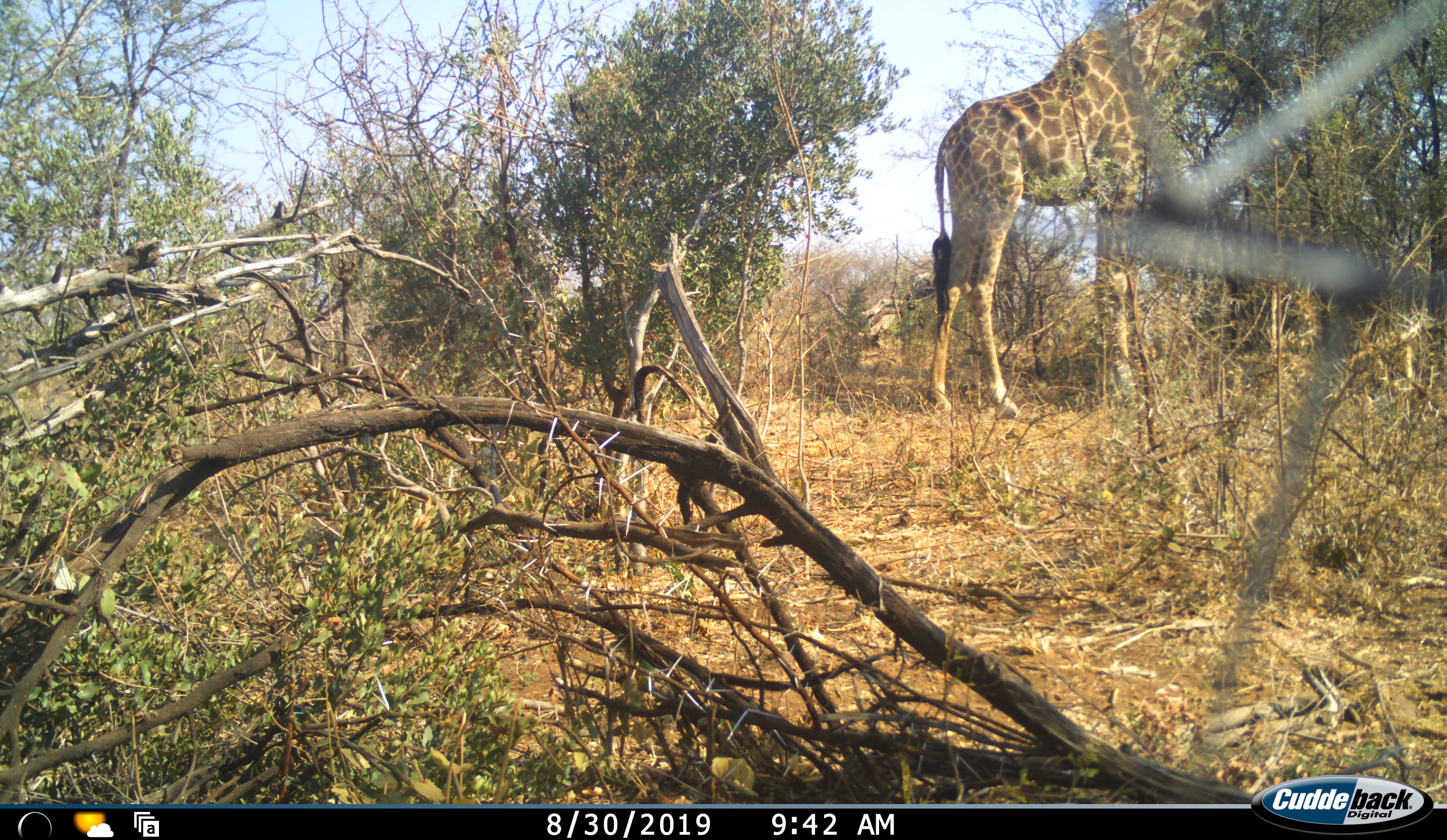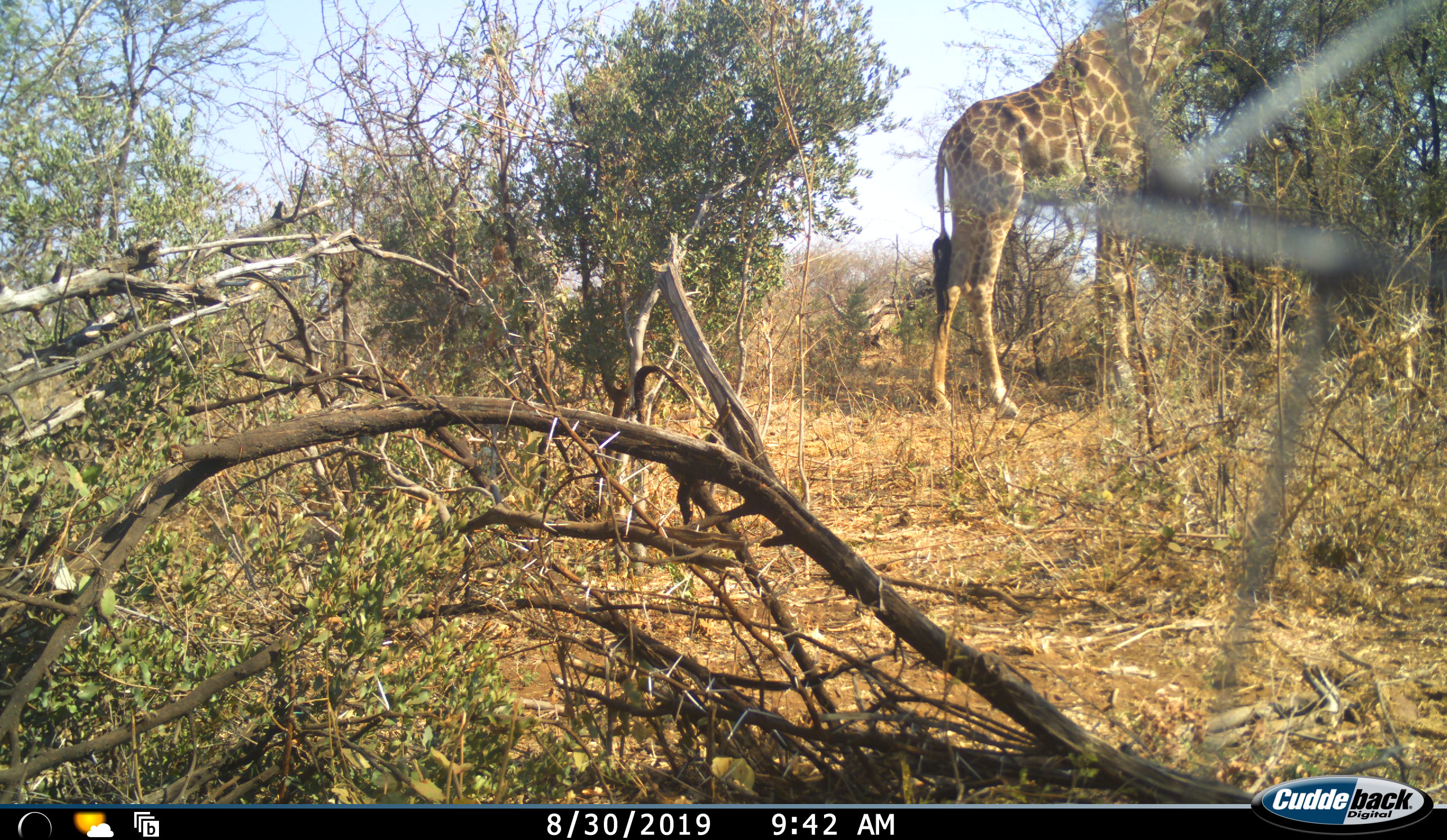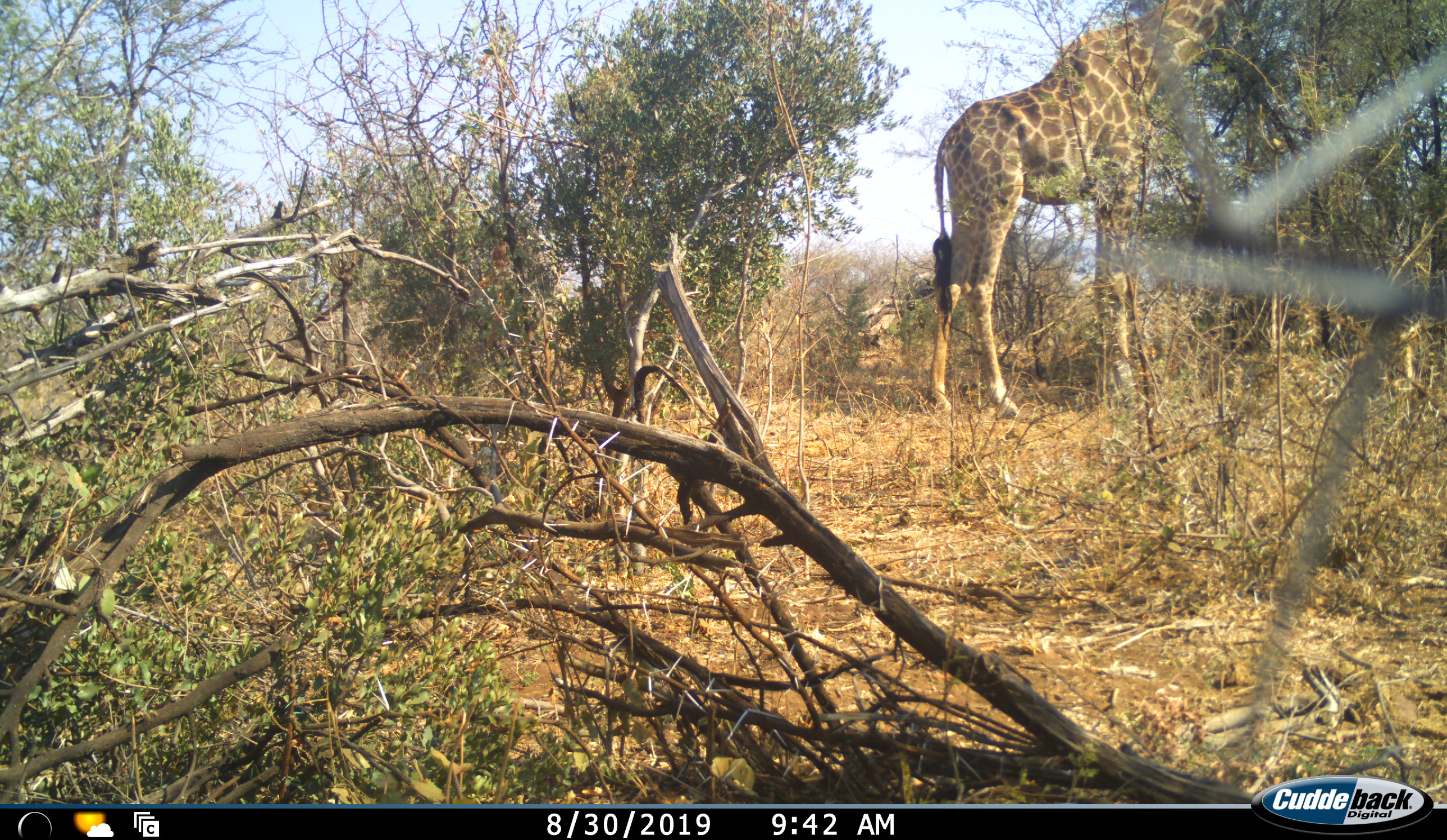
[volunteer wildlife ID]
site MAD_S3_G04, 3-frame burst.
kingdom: Animalia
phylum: Chordata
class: Mammalia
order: Artiodactyla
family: Giraffidae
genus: Giraffa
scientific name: Giraffa camelopardalis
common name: giraffe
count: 1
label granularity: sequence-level